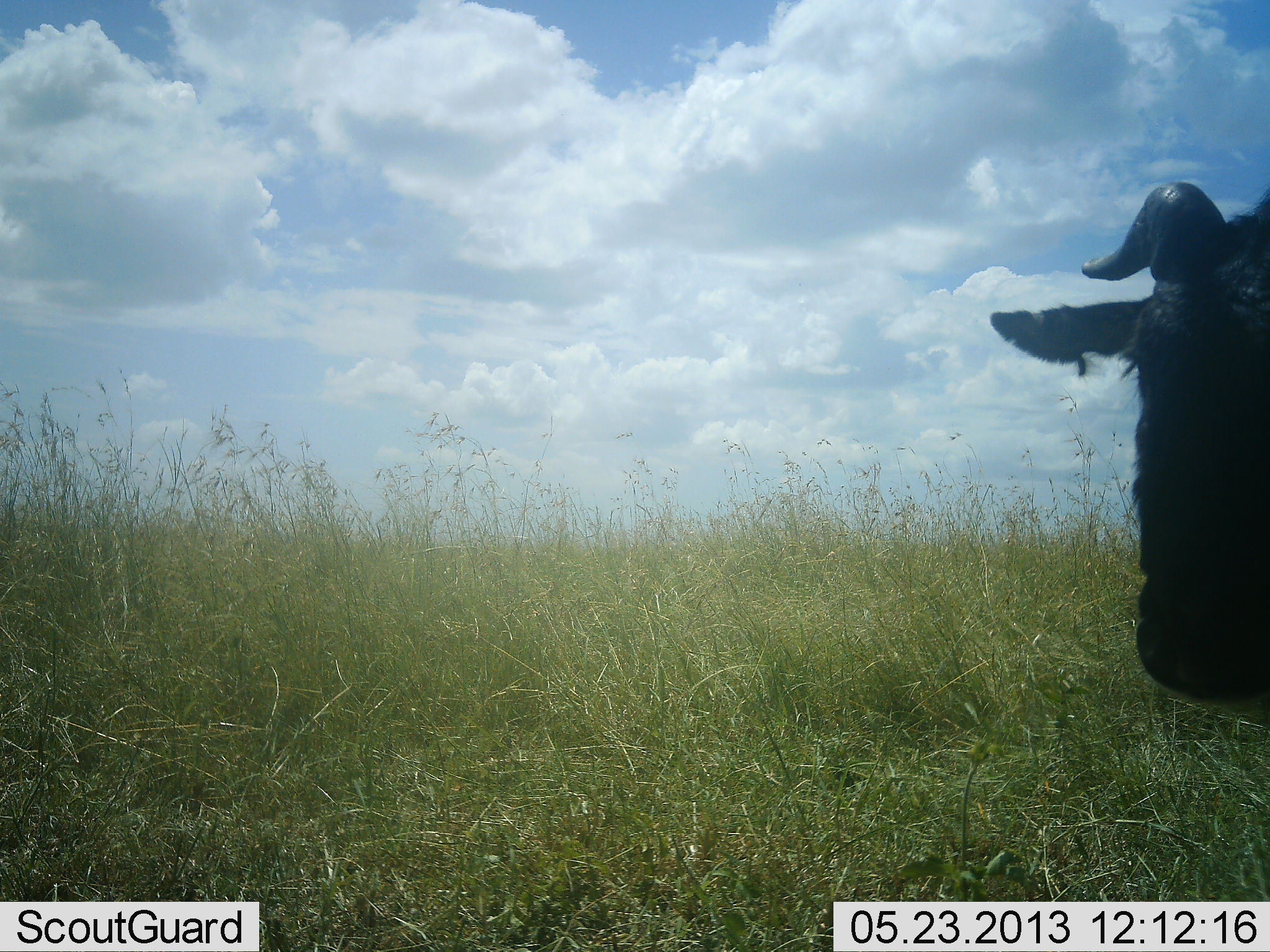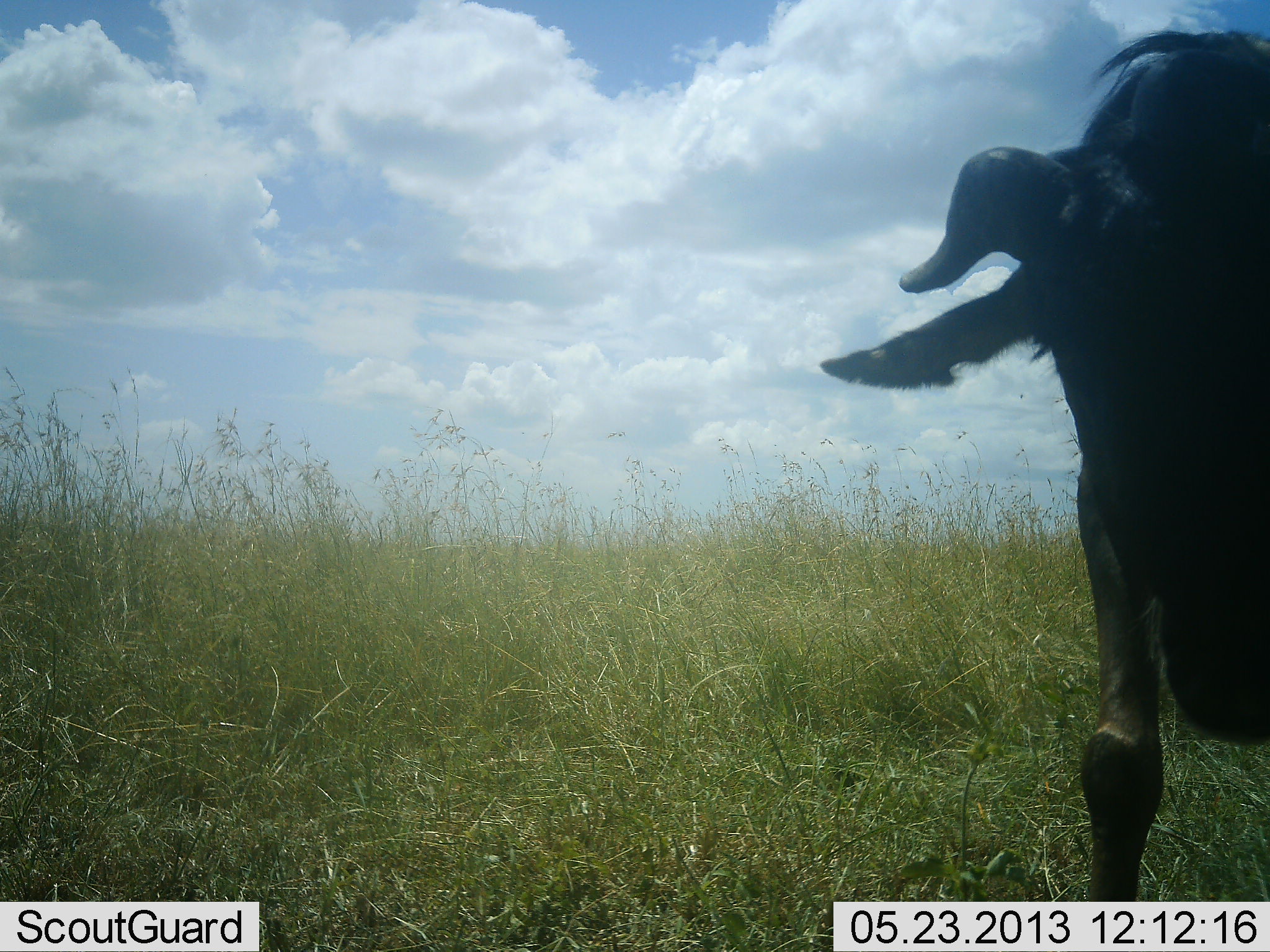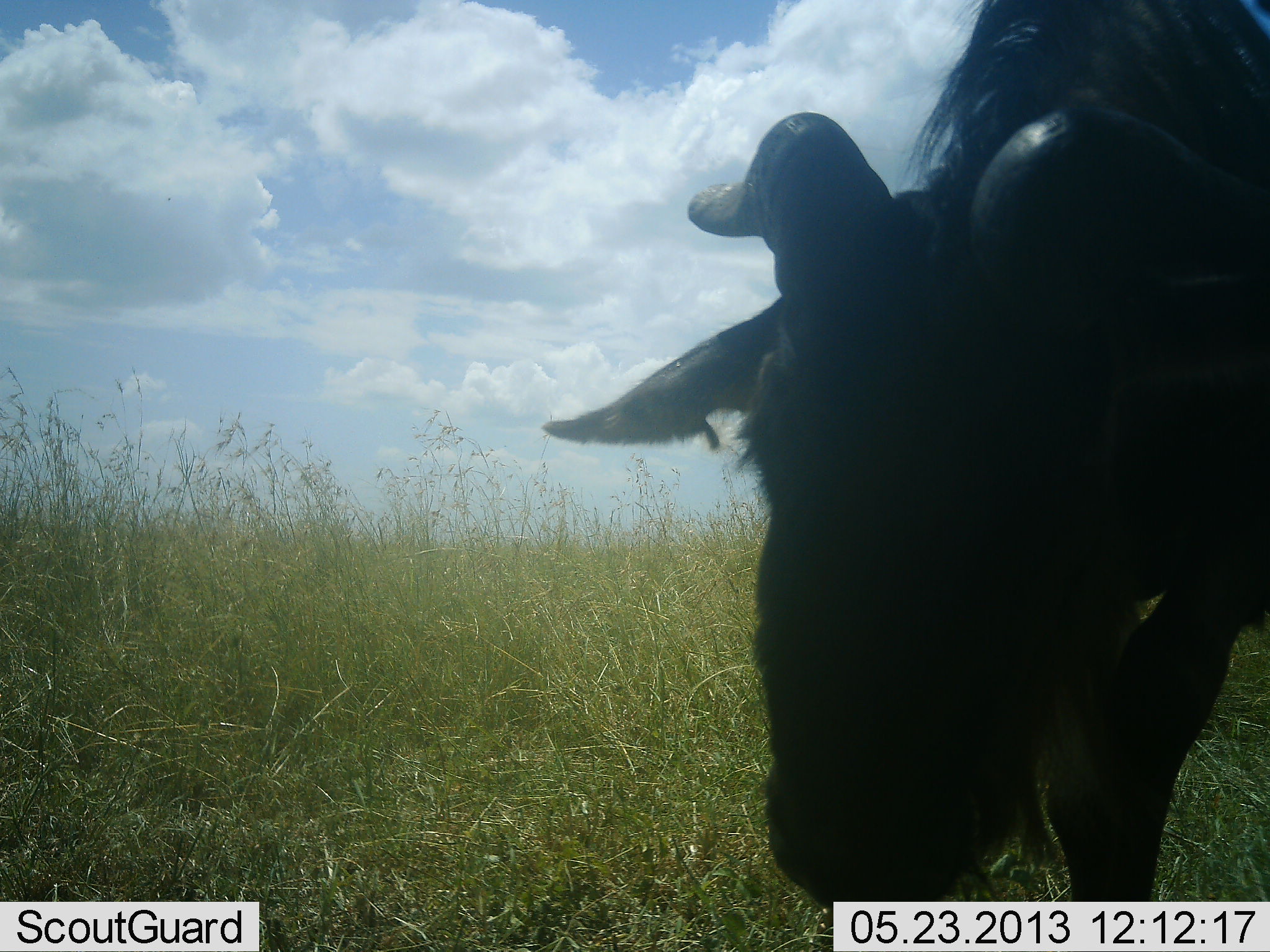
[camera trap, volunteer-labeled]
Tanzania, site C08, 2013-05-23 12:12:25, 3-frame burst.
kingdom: Animalia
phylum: Chordata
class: Mammalia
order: Artiodactyla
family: Bovidae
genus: Connochaetes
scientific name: Connochaetes taurinus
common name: blue wildebeest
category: wildebeest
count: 1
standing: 20%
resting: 0%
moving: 84%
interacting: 8%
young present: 8%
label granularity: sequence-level